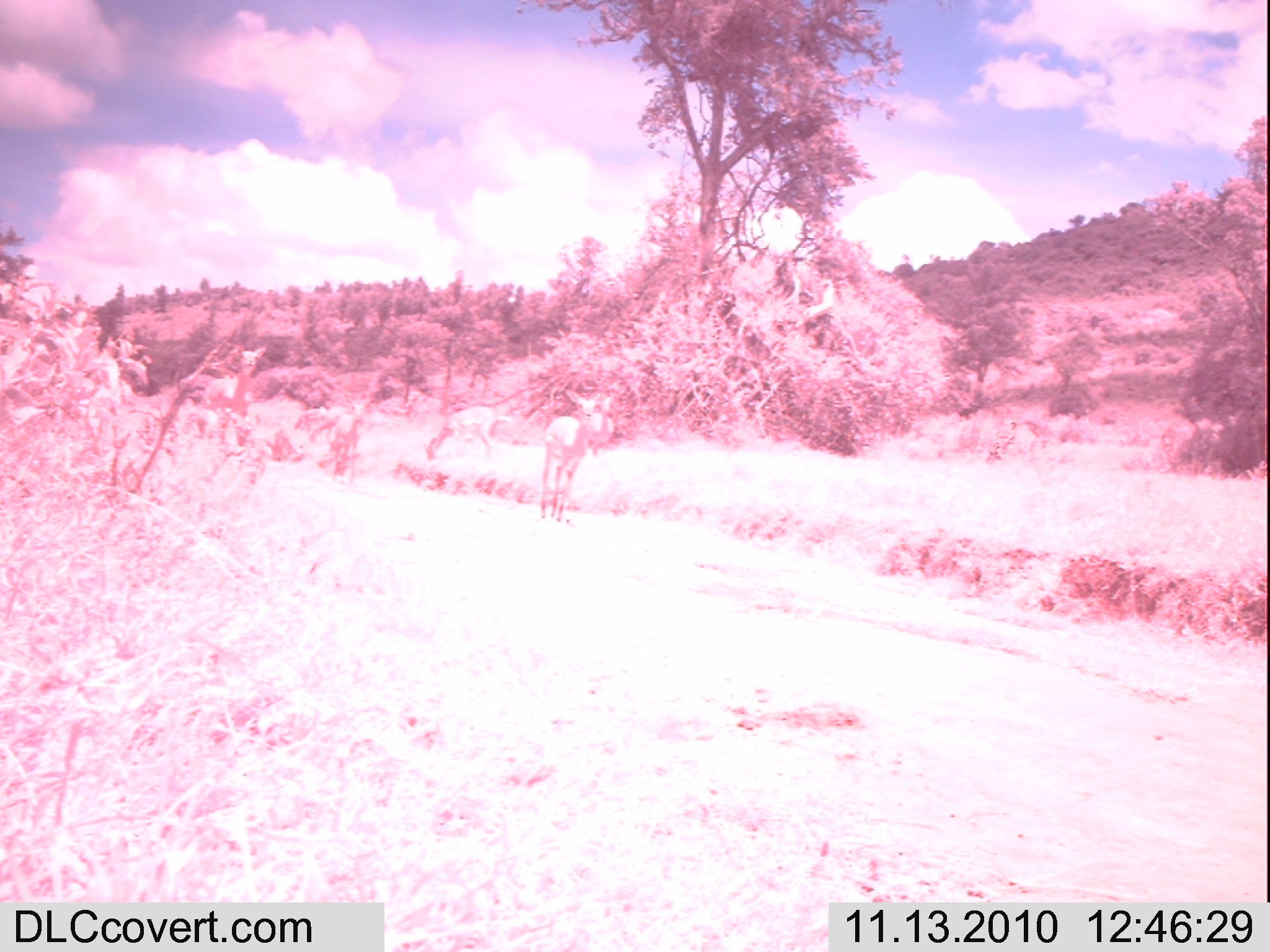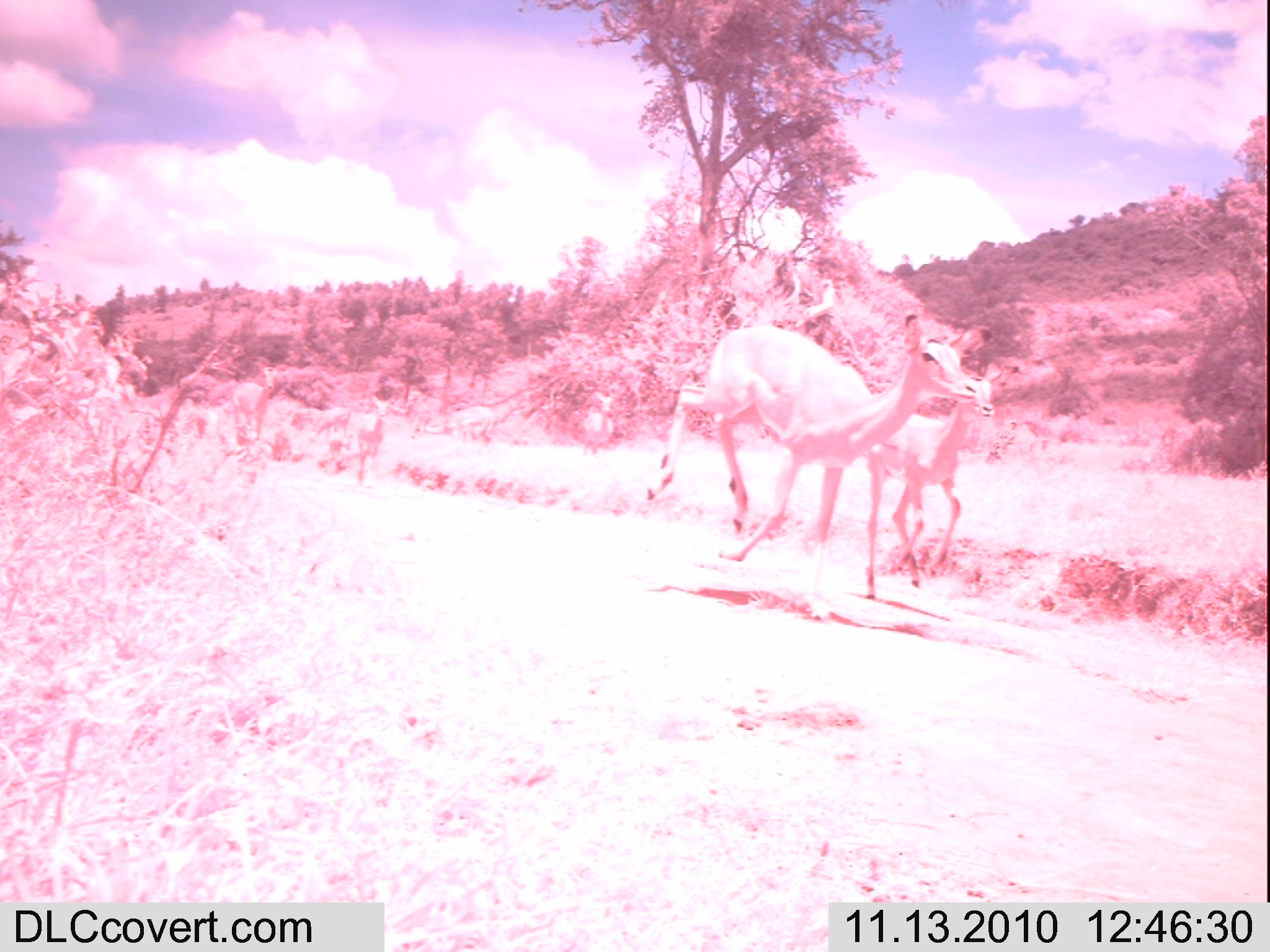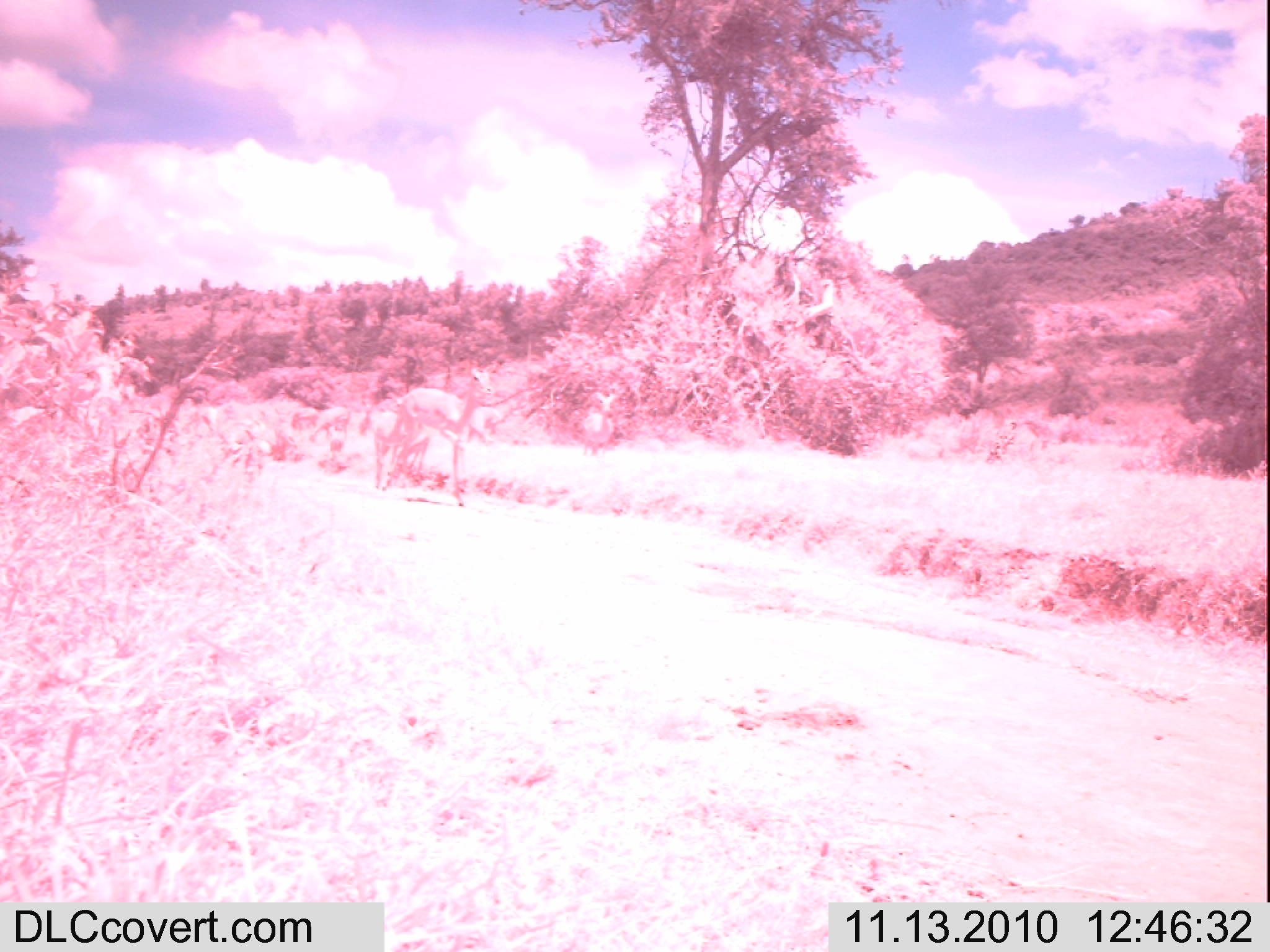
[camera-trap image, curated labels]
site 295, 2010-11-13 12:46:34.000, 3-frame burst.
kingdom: Animalia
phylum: Chordata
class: Mammalia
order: Artiodactyla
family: Bovidae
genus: Aepyceros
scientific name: Aepyceros melampus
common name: impala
Aepyceros melampus (impala), count 6.